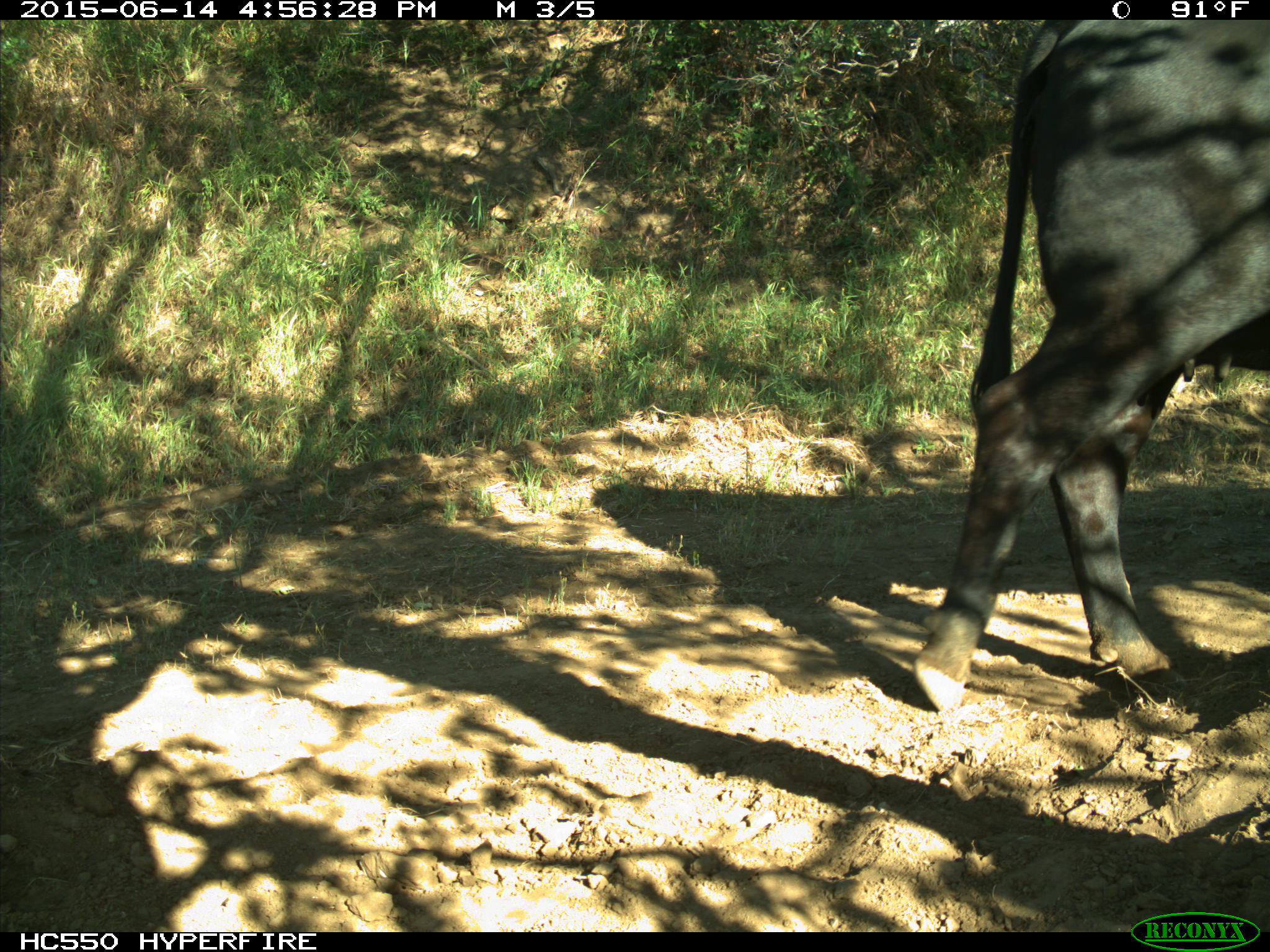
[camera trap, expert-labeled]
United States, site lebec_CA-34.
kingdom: Animalia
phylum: Chordata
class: Mammalia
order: Artiodactyla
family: Bovidae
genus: Bos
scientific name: Bos taurus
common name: domestic cow